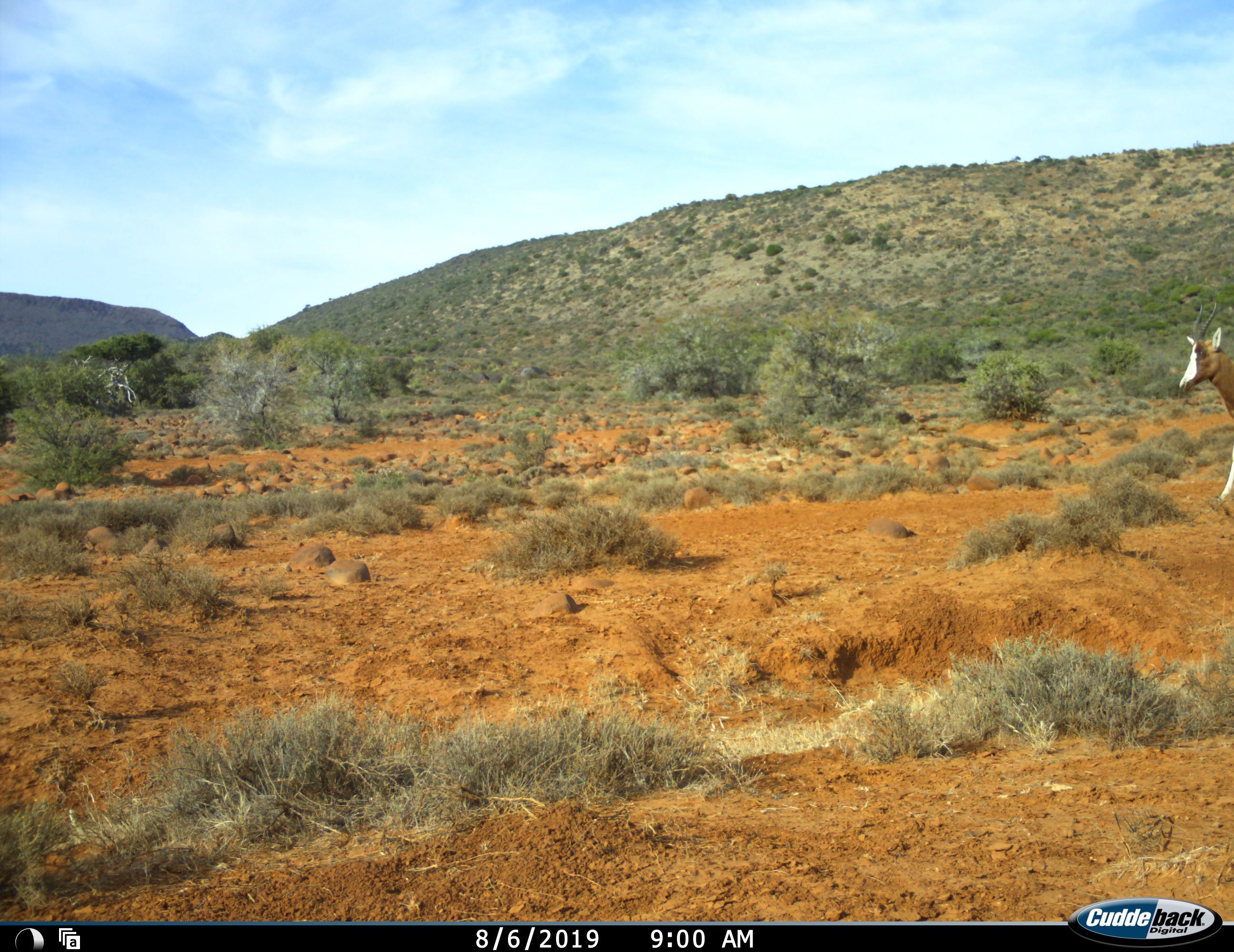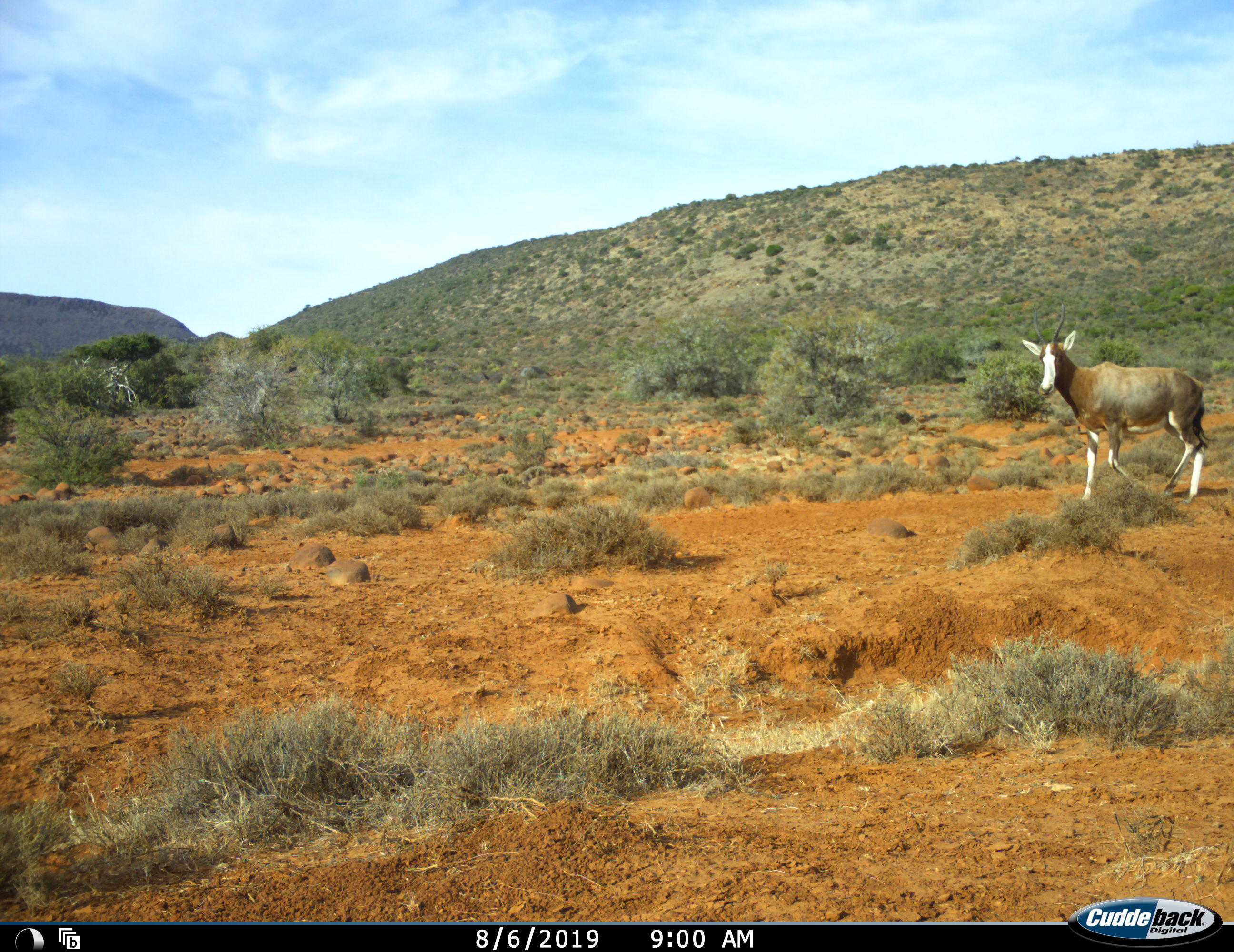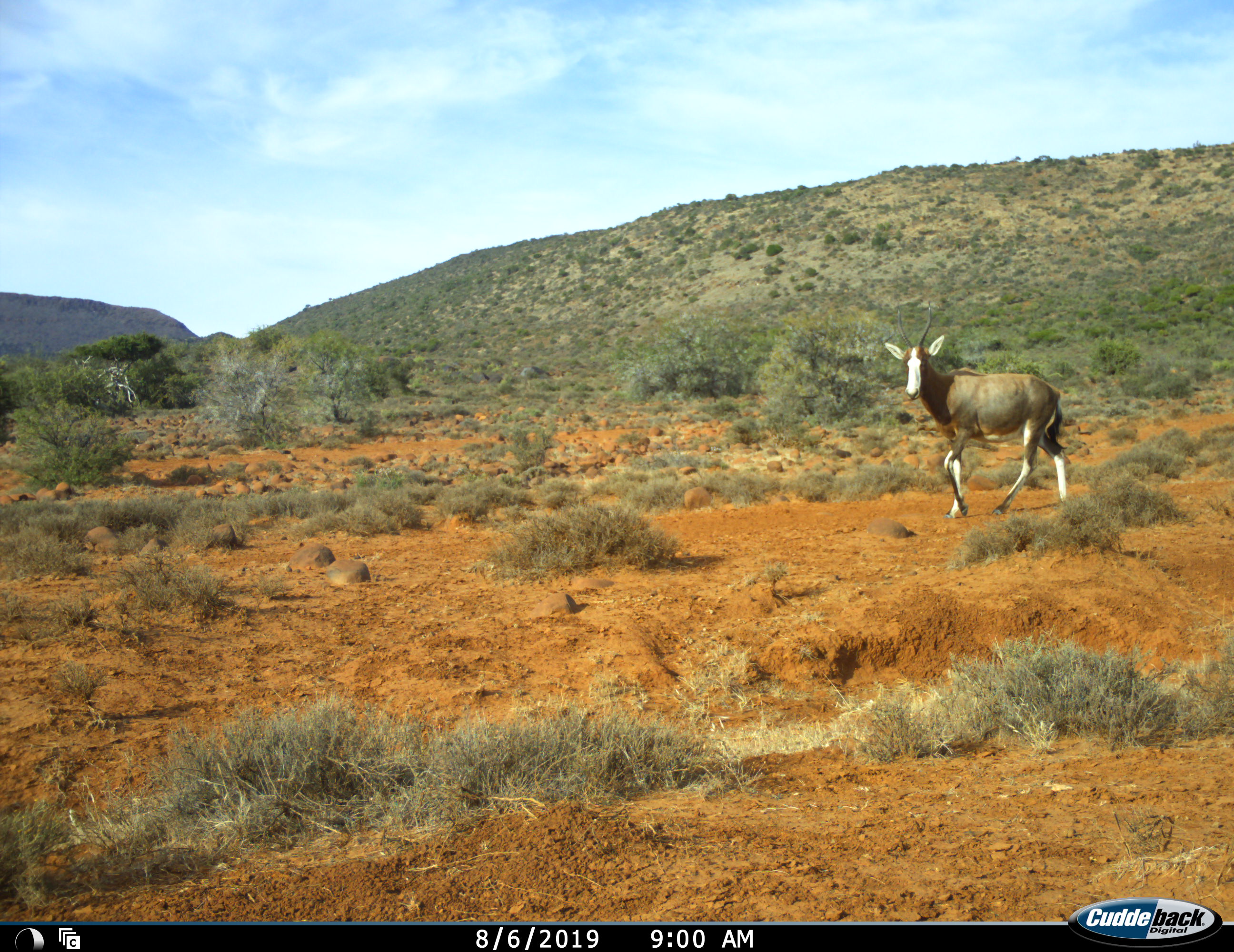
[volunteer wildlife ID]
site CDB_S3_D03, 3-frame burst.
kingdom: Animalia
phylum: Chordata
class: Mammalia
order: Artiodactyla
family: Bovidae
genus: Damaliscus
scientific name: Damaliscus pygargus phillipsi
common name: blesbok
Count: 1.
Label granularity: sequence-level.